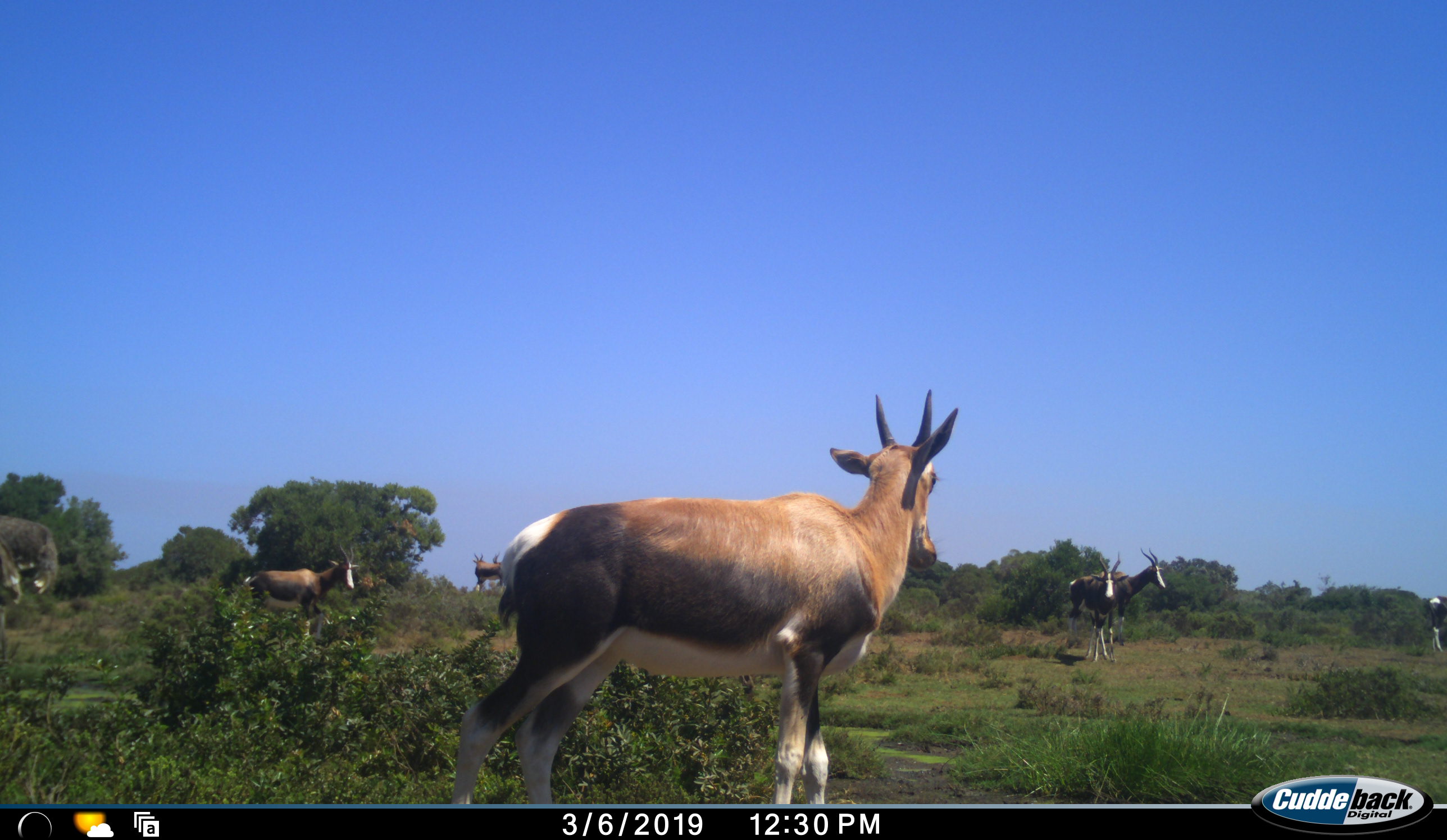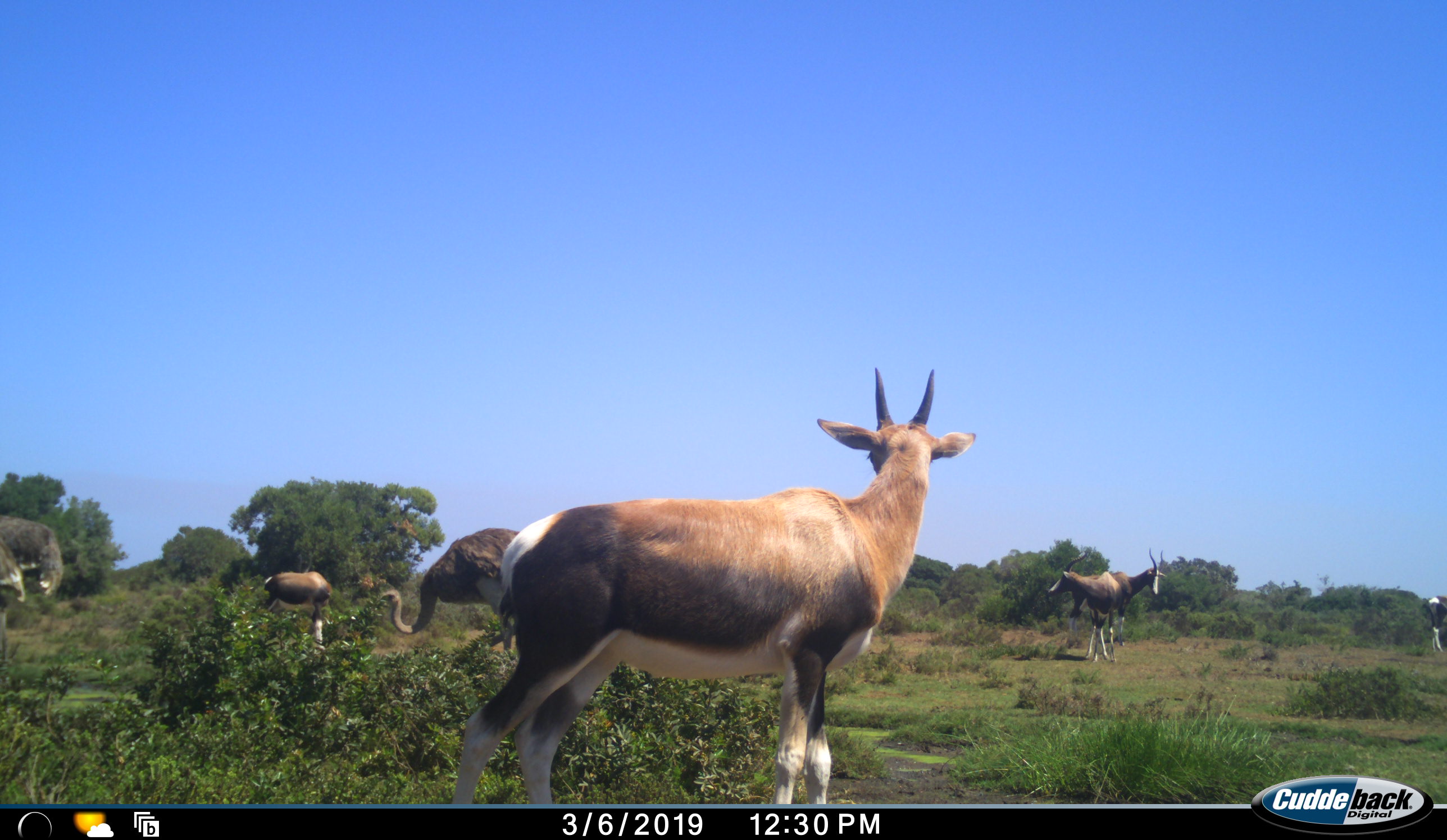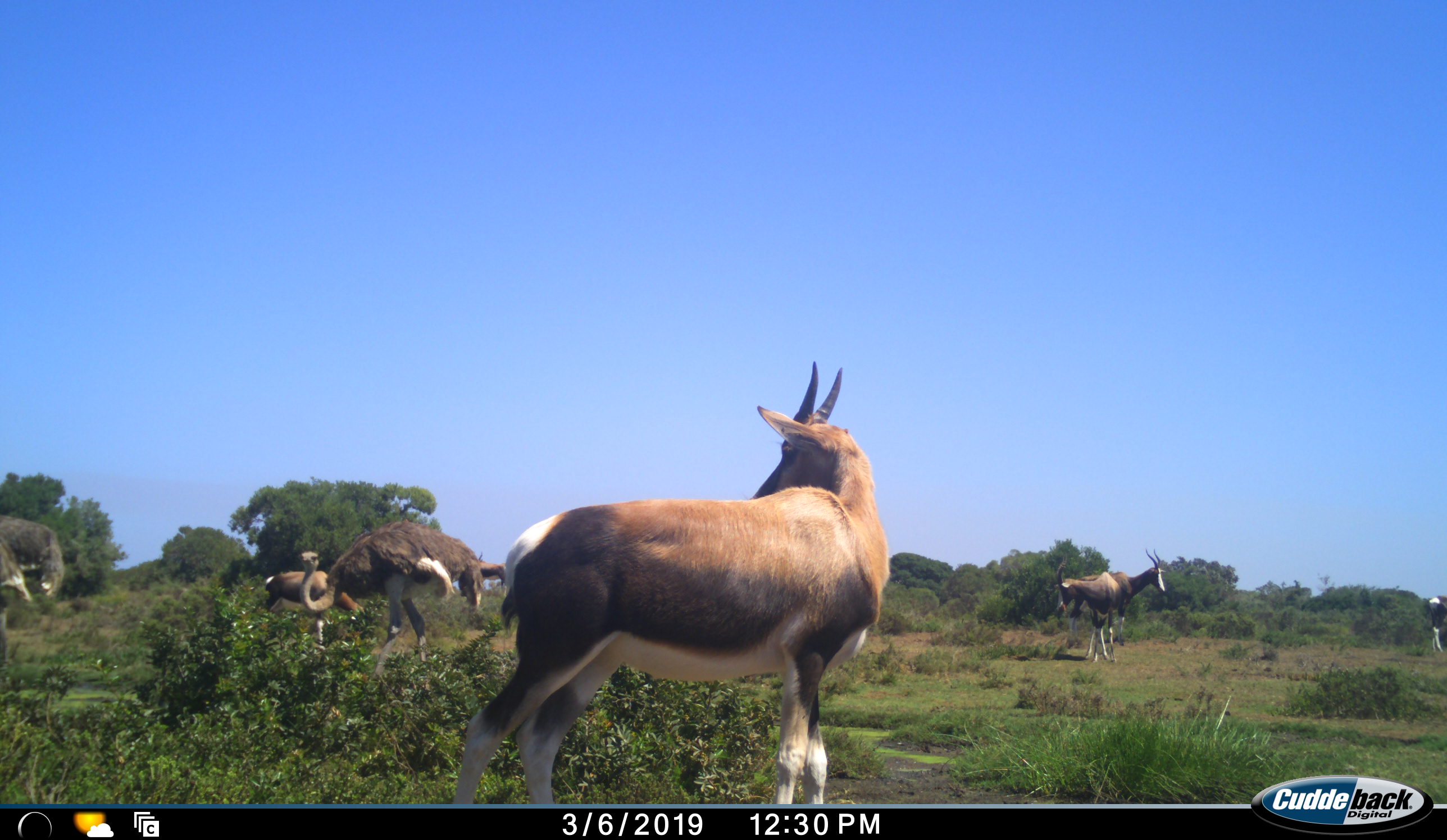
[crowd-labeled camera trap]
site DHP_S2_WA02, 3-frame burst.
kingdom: Animalia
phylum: Chordata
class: Mammalia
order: Artiodactyla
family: Bovidae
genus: Damaliscus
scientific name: Damaliscus pygargus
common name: bontebok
Bontebok (Damaliscus pygargus), count 7. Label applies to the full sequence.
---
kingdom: Animalia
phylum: Chordata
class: Aves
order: Struthioniformes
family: Struthionidae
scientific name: Struthionidae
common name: ostrich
Ostrich (Struthionidae), count 2. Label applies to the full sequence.